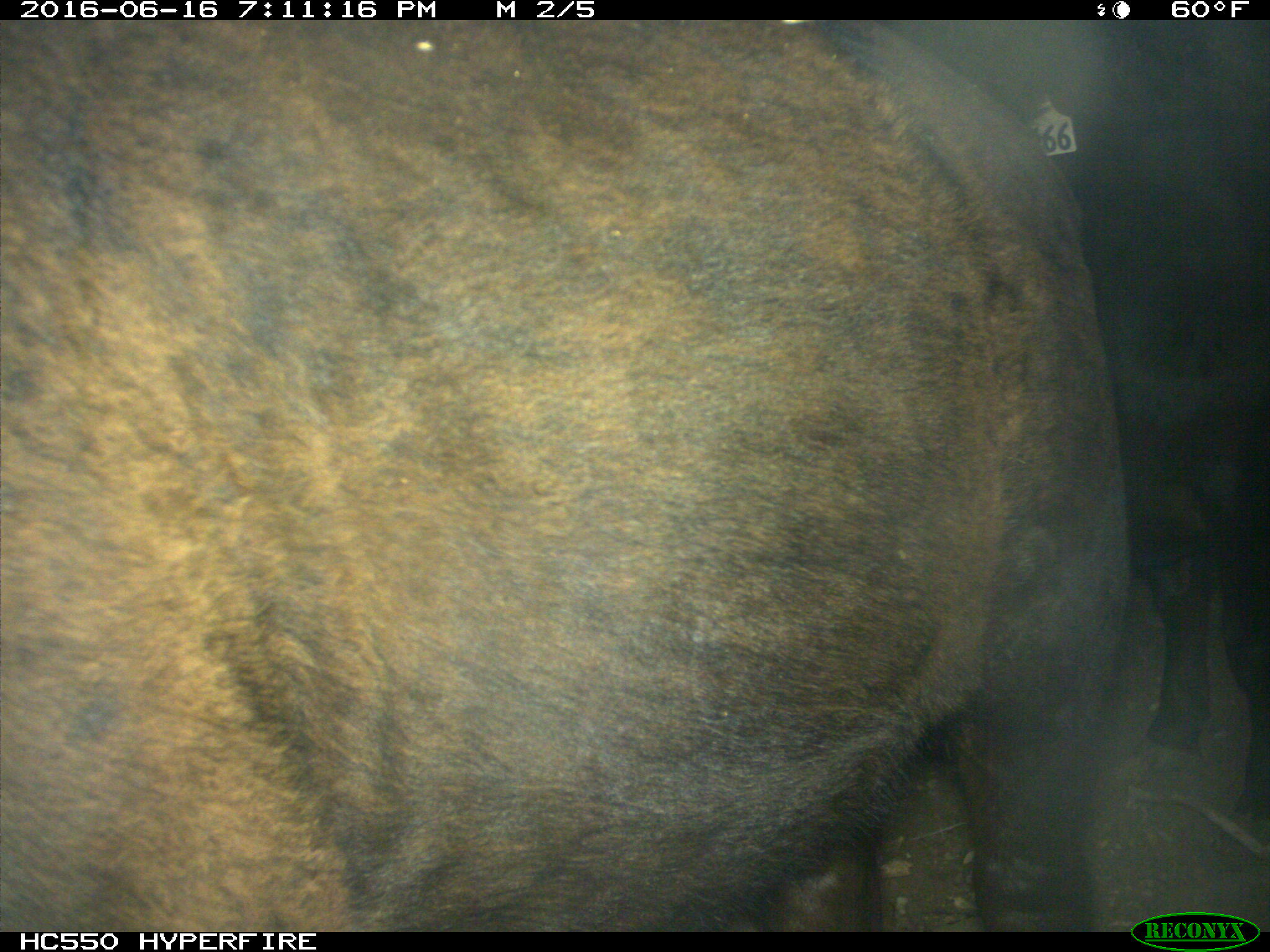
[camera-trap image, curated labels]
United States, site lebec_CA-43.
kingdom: Animalia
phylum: Chordata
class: Mammalia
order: Artiodactyla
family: Bovidae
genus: Bos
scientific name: Bos taurus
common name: domestic cow